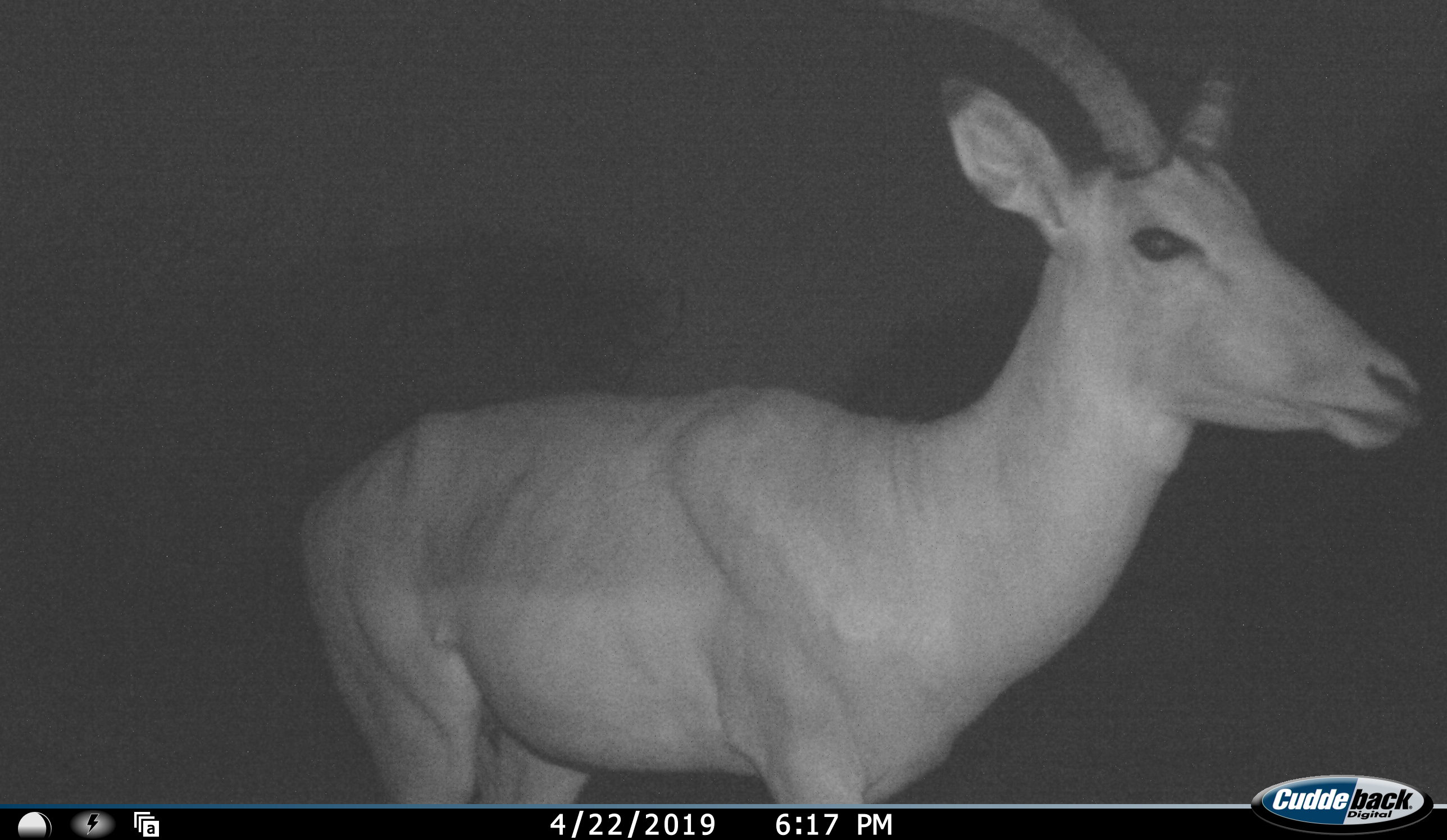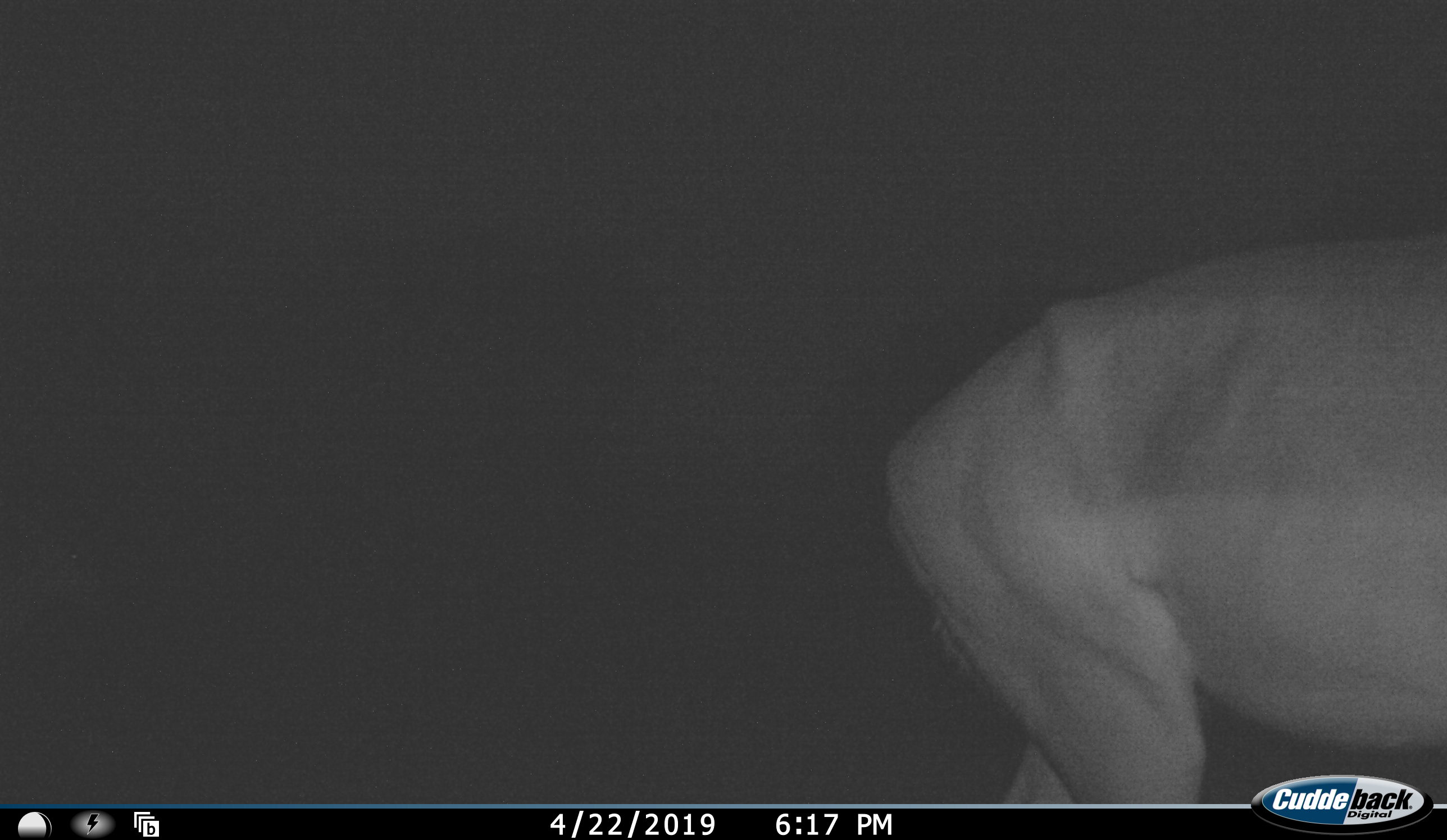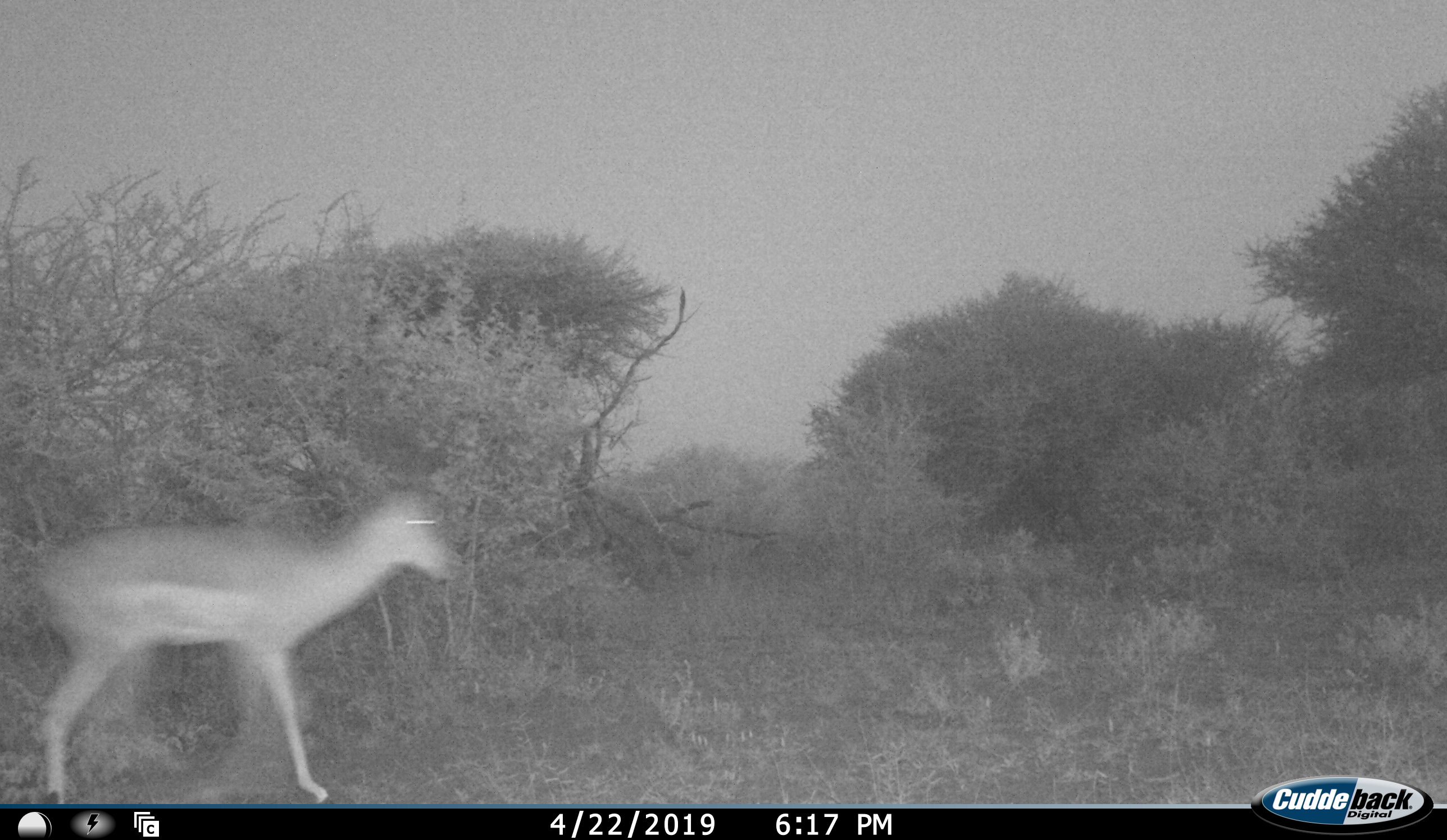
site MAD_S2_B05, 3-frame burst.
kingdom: Animalia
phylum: Chordata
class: Mammalia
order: Artiodactyla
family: Bovidae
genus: Aepyceros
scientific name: Aepyceros melampus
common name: impala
Impala (Aepyceros melampus), count 2. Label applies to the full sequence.